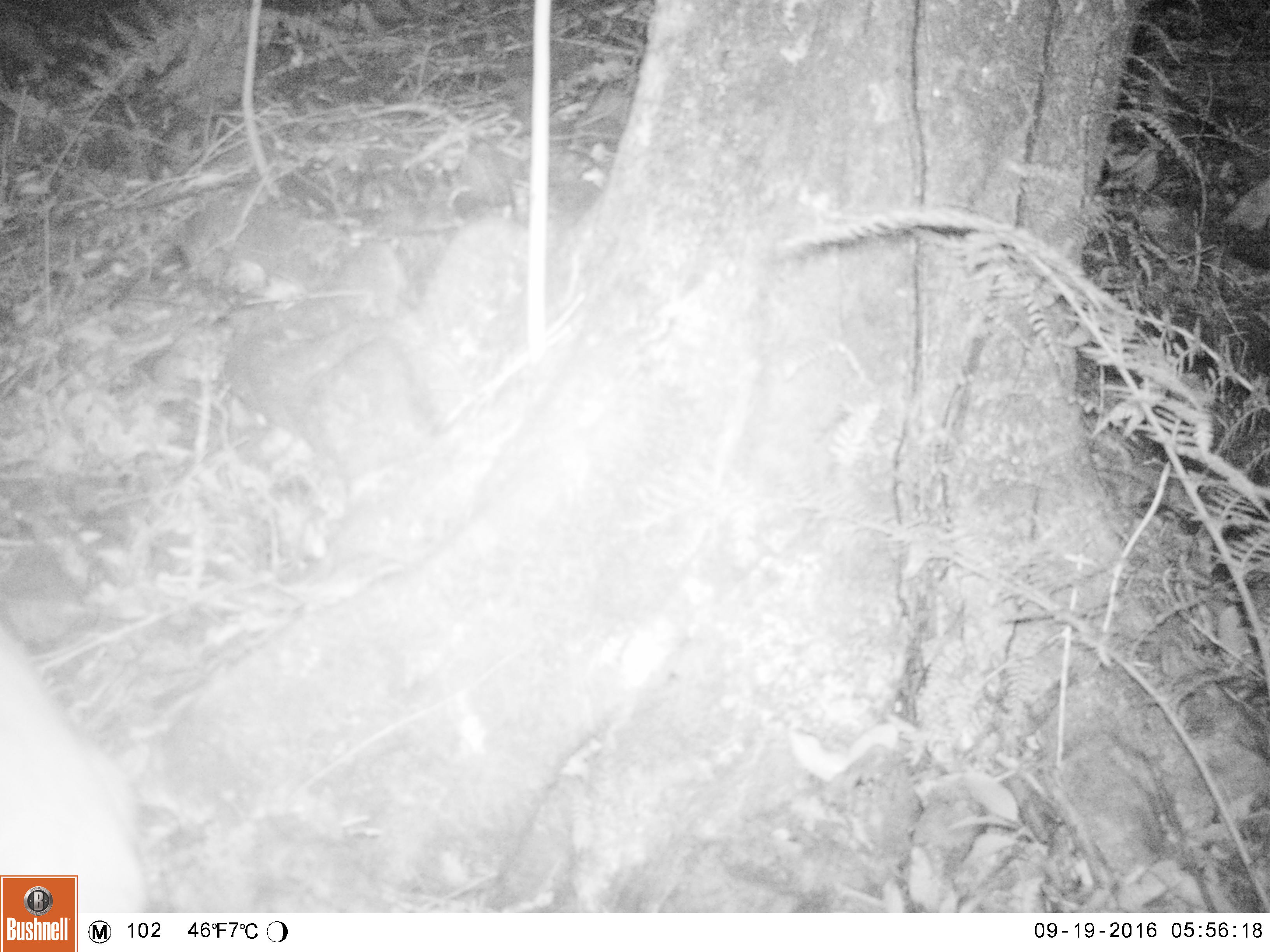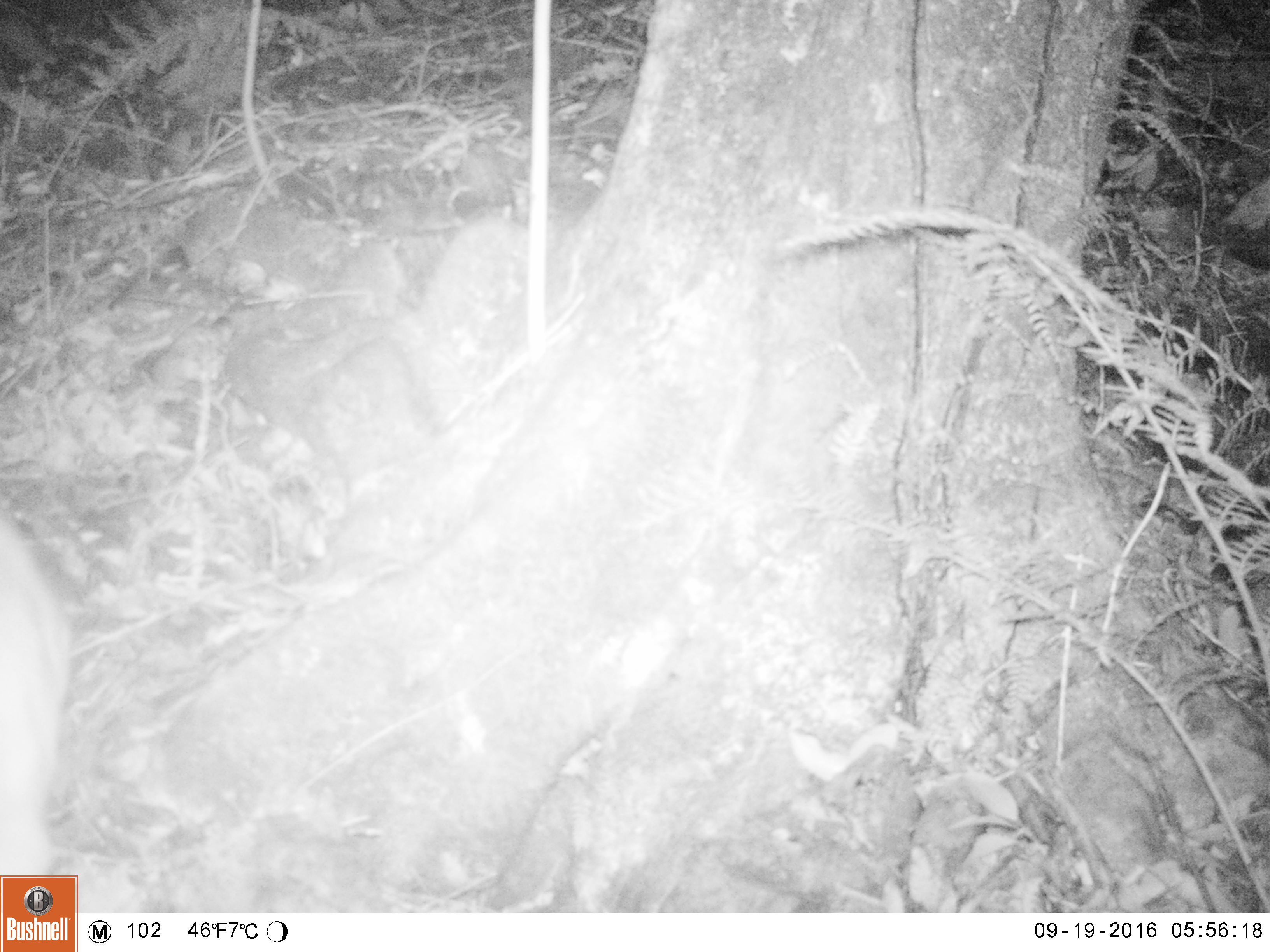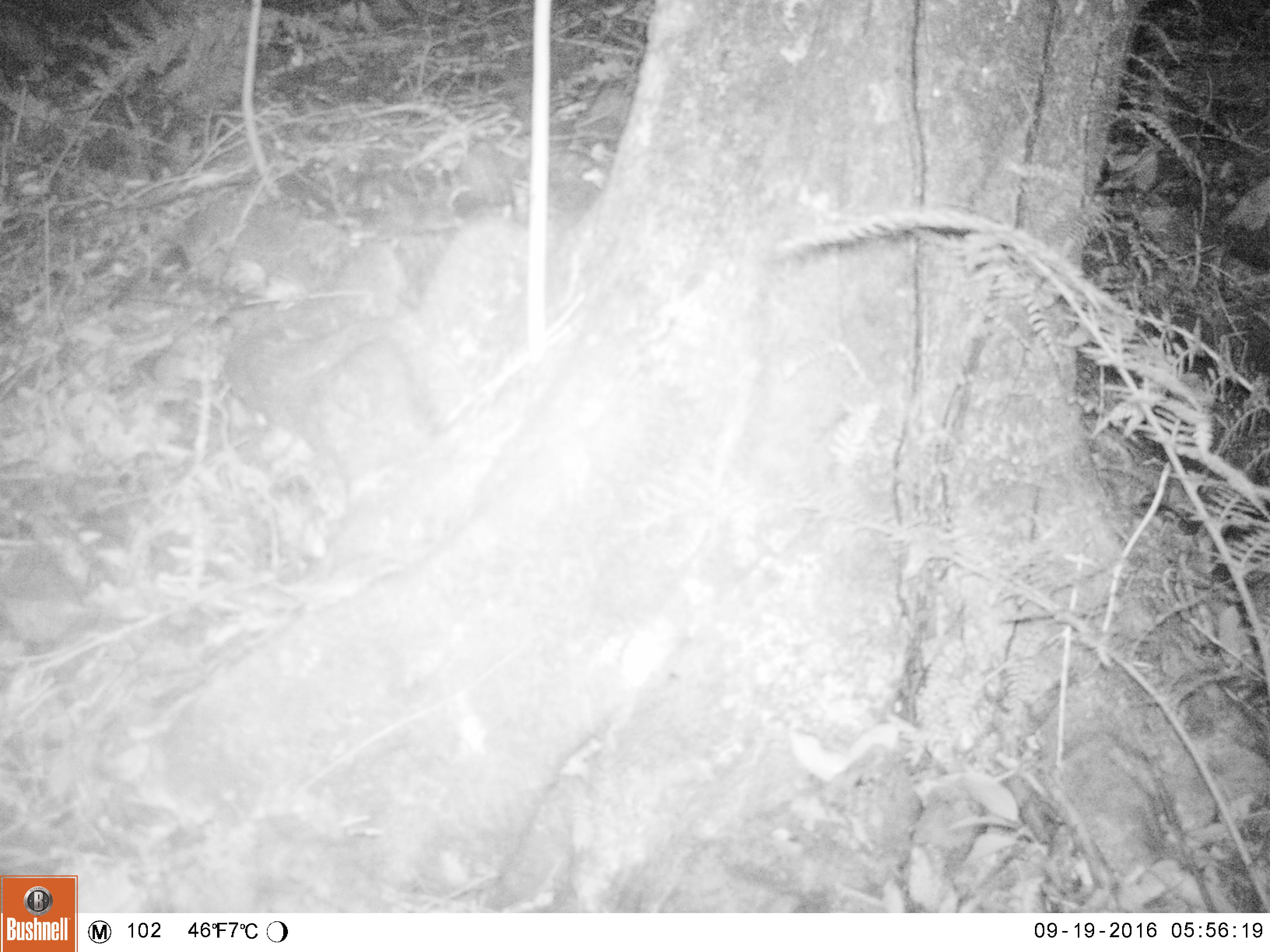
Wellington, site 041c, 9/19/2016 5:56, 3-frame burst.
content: unidentified animal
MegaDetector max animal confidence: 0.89